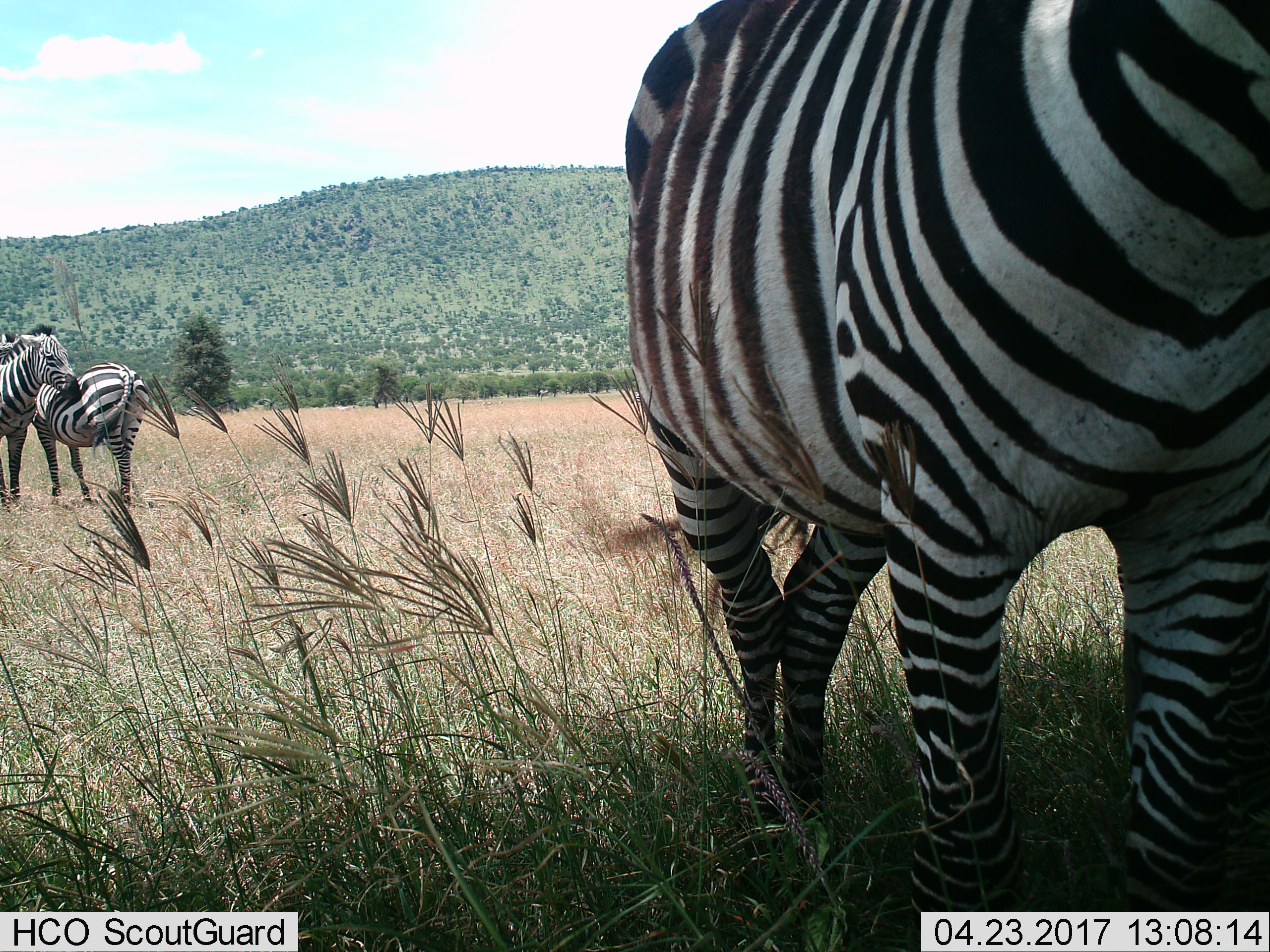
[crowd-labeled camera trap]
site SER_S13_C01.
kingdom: Animalia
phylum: Chordata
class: Mammalia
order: Perissodactyla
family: Equidae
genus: Equus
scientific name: Equus quagga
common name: plains zebra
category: zebraplains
Zebraplains (plains zebra) (Equus quagga), count 3. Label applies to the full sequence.